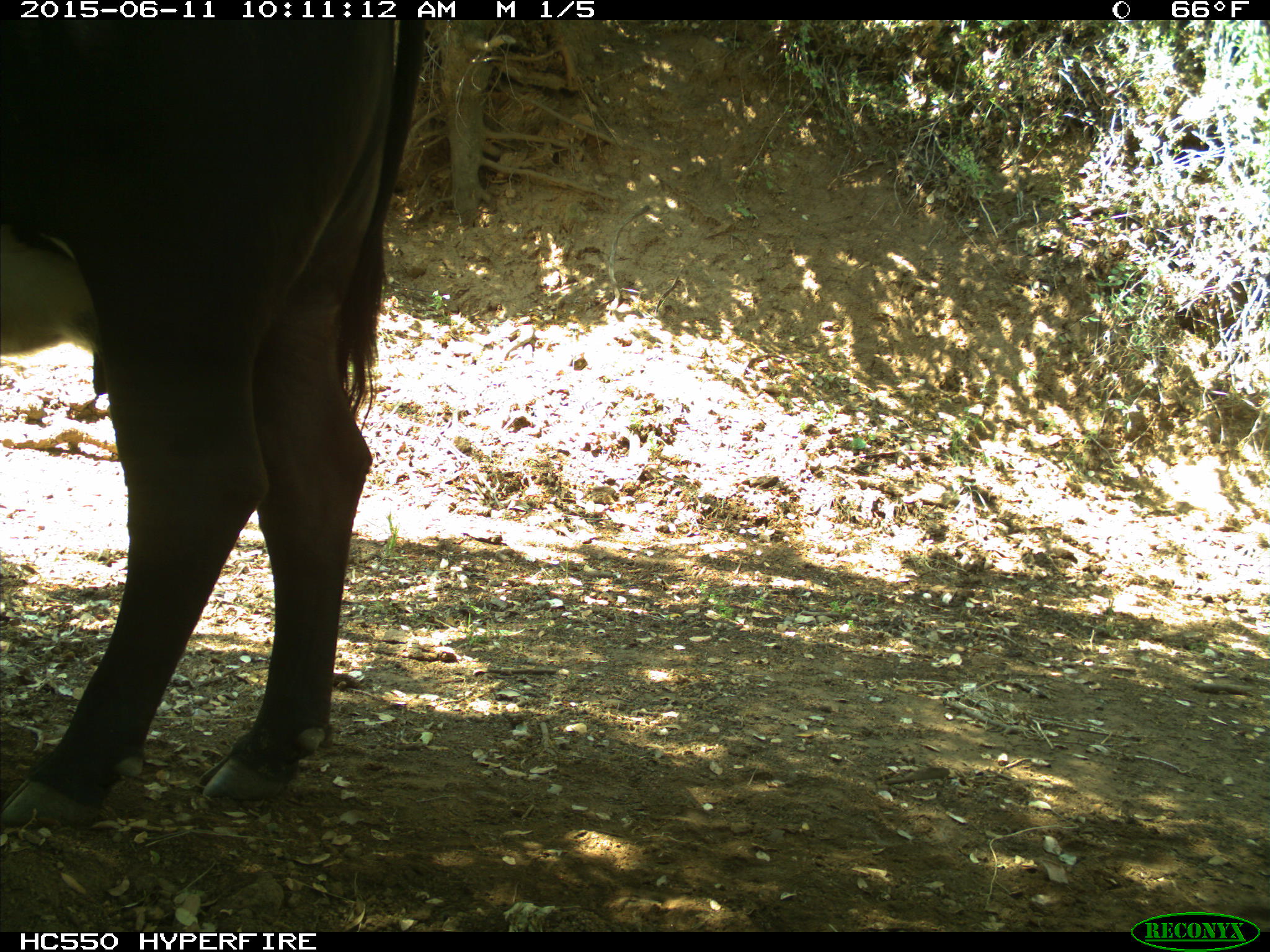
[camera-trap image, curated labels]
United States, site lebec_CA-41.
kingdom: Animalia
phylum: Chordata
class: Mammalia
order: Artiodactyla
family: Bovidae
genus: Bos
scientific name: Bos taurus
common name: domestic cow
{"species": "Bos taurus (domestic cow)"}